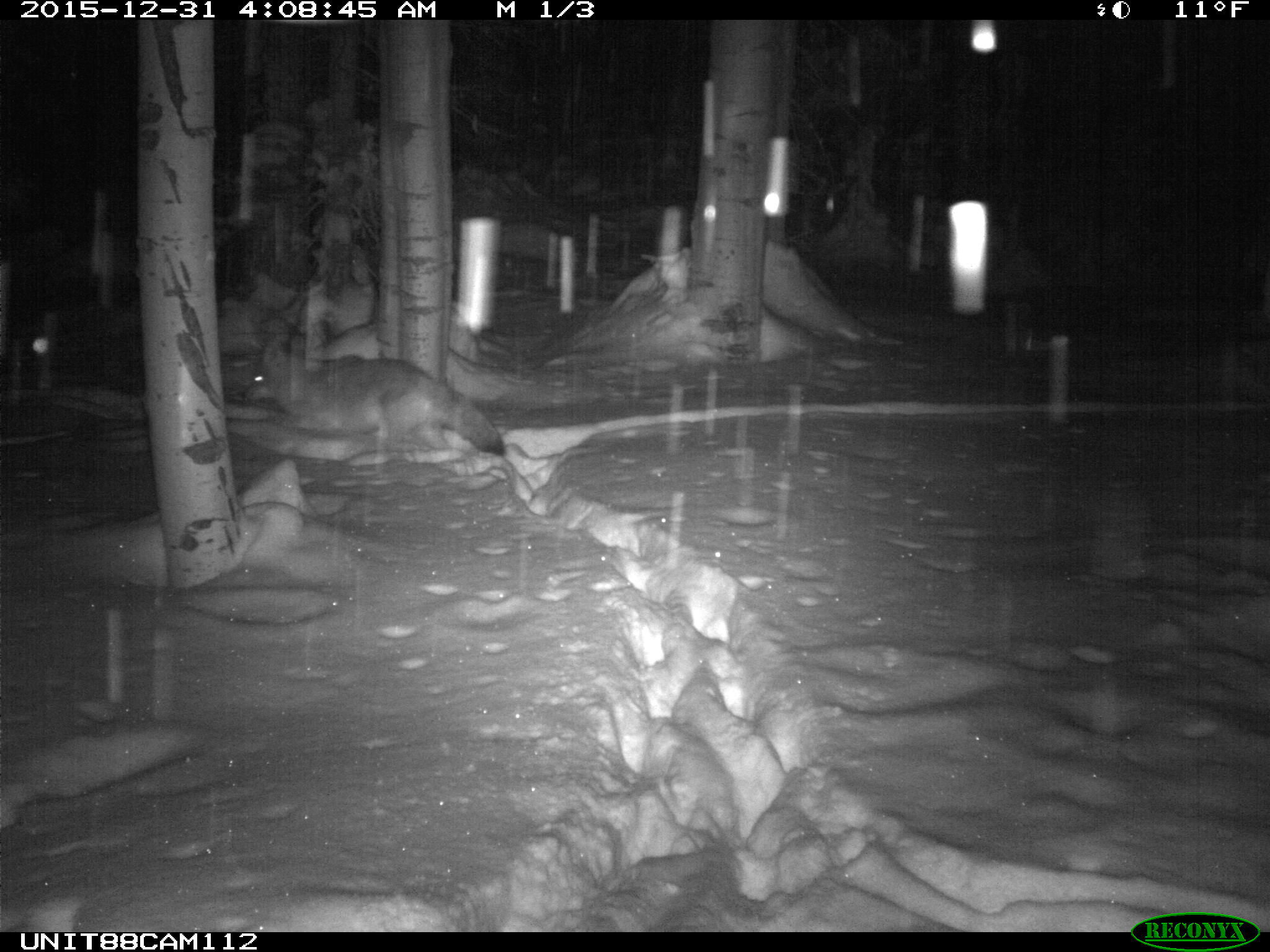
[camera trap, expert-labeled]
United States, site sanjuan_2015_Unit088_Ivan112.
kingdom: Animalia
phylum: Chordata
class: Mammalia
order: Carnivora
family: Canidae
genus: Canis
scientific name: Canis latrans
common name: coyote